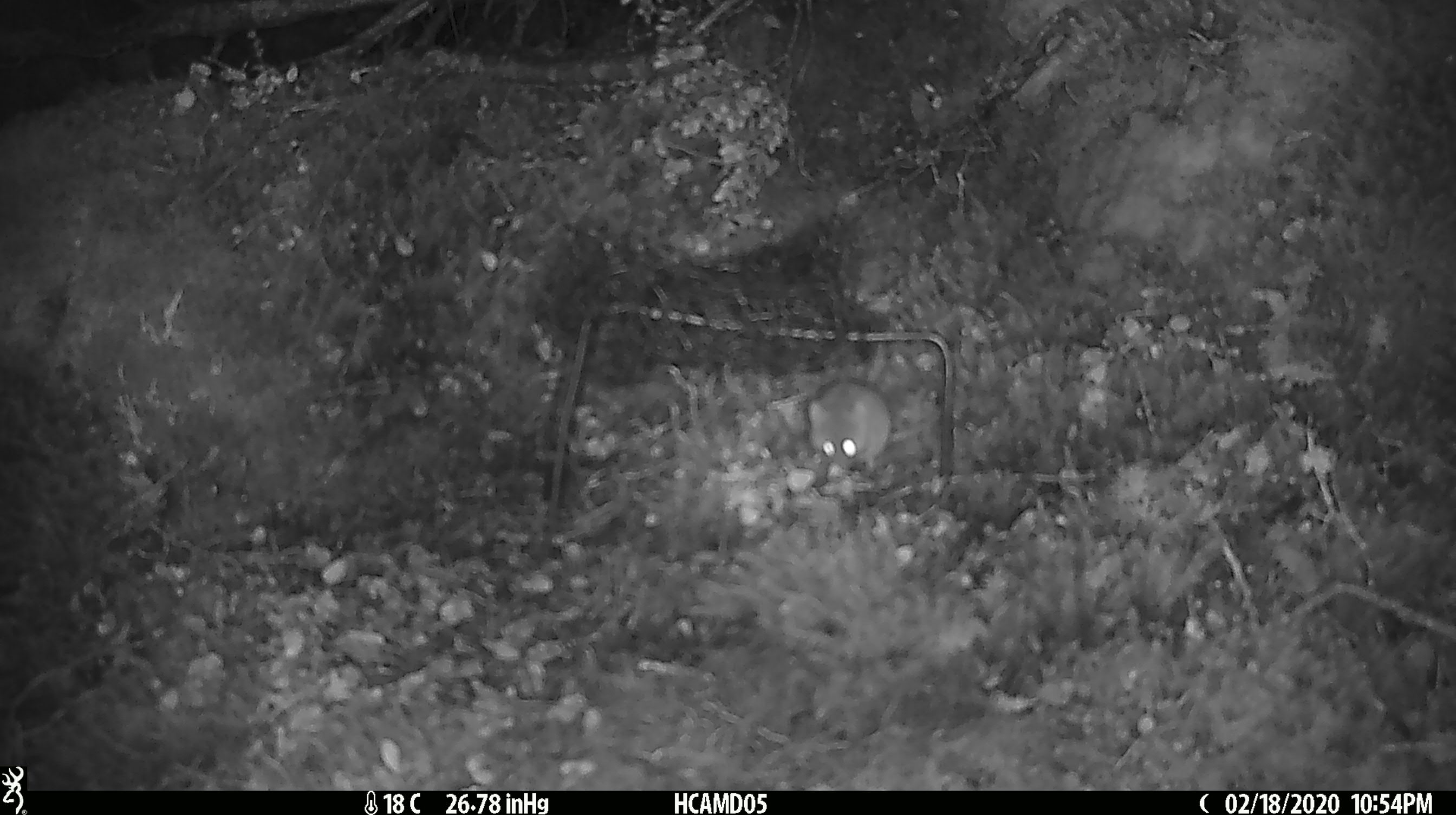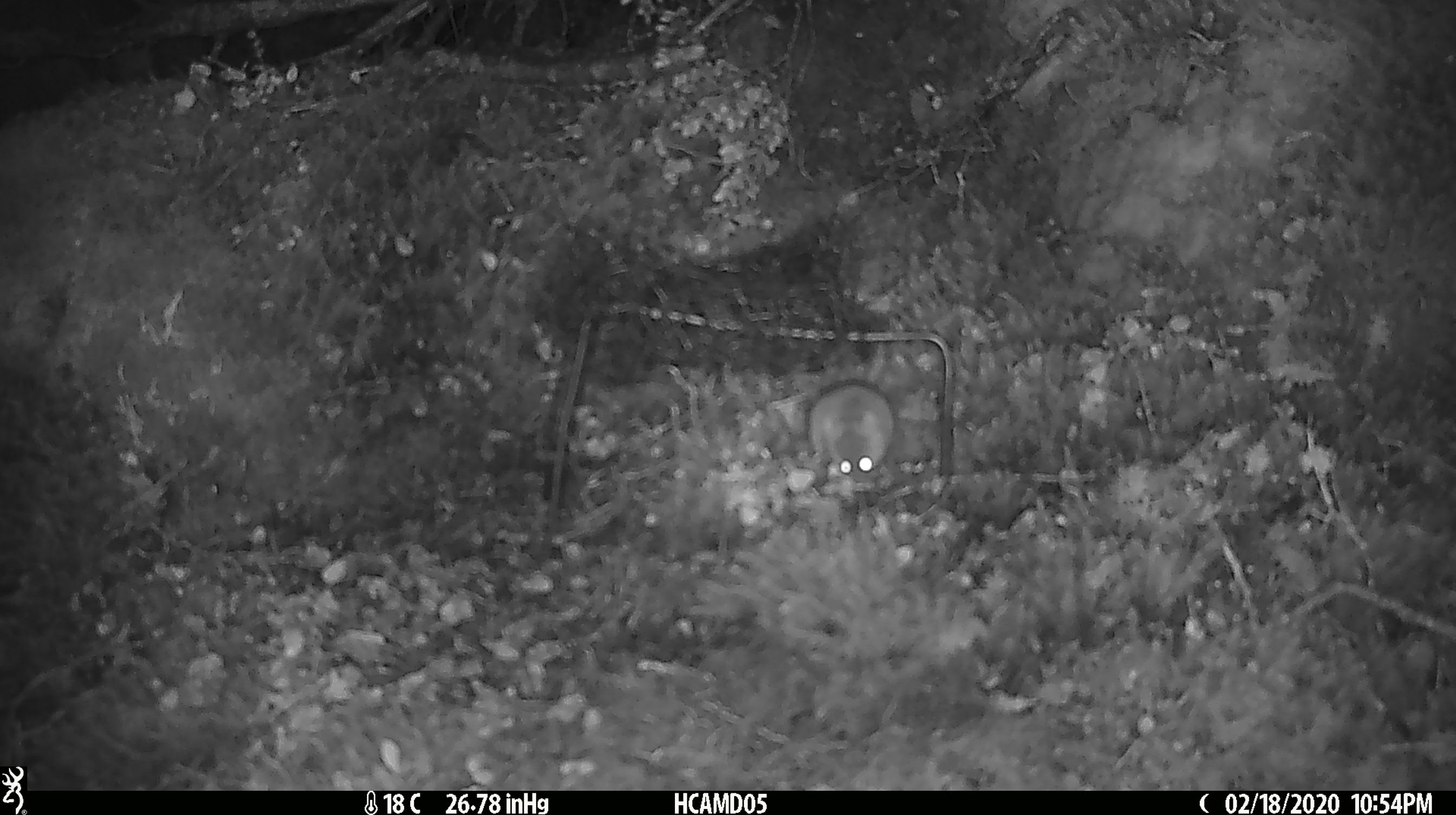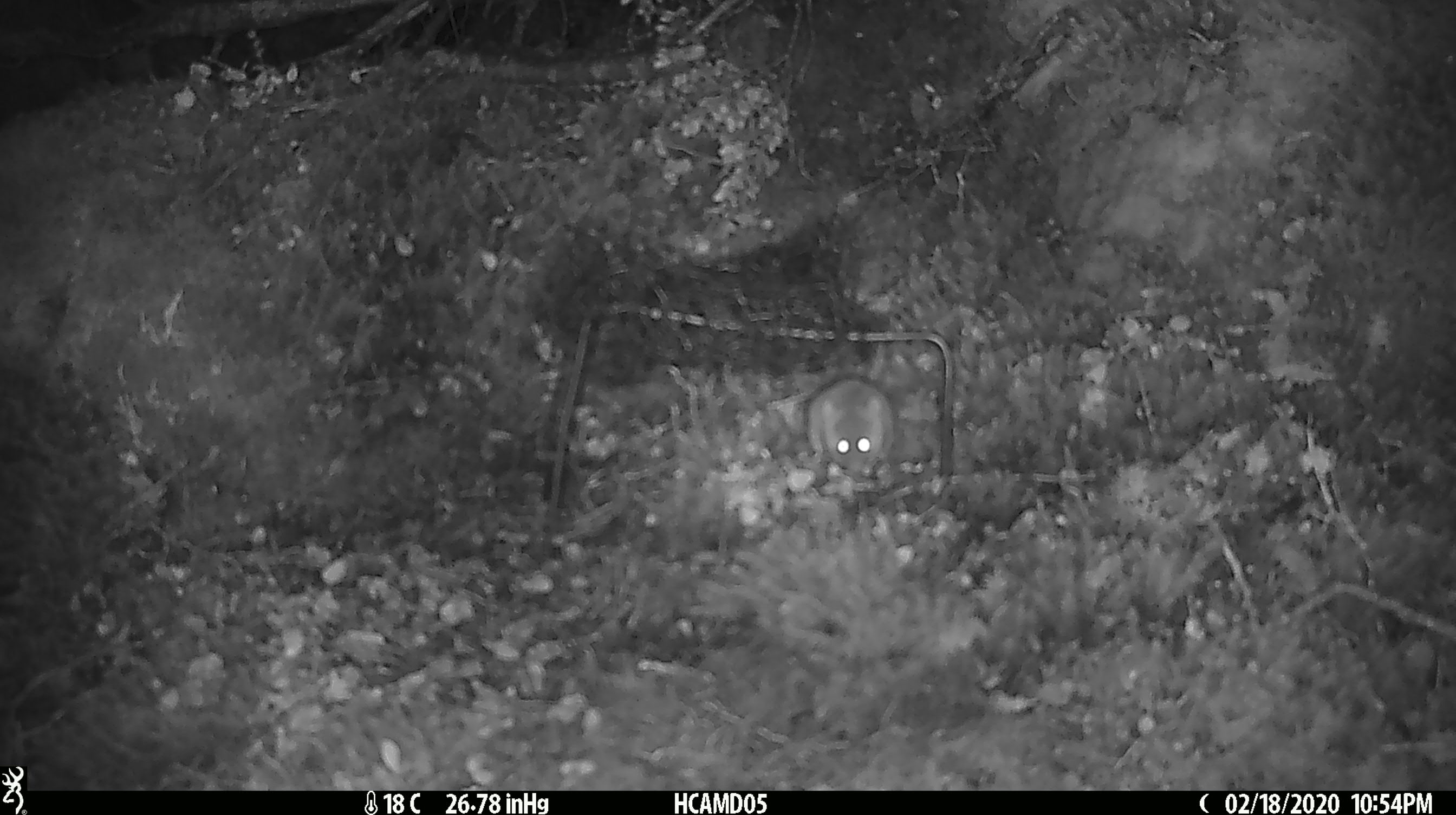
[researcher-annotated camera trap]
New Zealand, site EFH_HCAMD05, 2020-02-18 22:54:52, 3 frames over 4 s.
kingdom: Animalia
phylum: Chordata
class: Mammalia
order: Rodentia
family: Muridae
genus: Mus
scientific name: Mus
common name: mouse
Mouse (Mus).